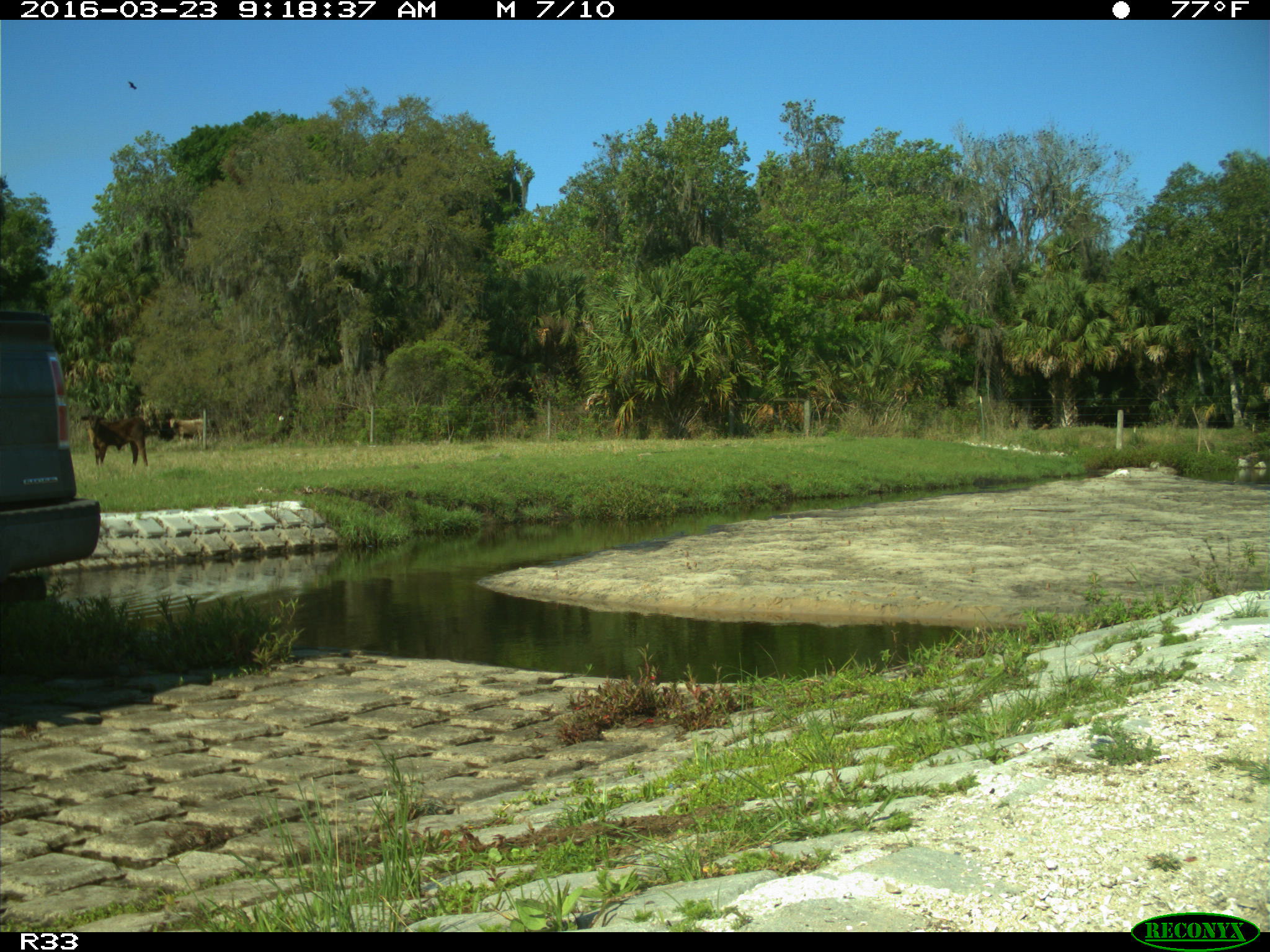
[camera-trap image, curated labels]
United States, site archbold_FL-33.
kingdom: Animalia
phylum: Chordata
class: Mammalia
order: Artiodactyla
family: Bovidae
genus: Bos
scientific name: Bos taurus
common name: domestic cow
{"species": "Bos taurus (domestic cow)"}